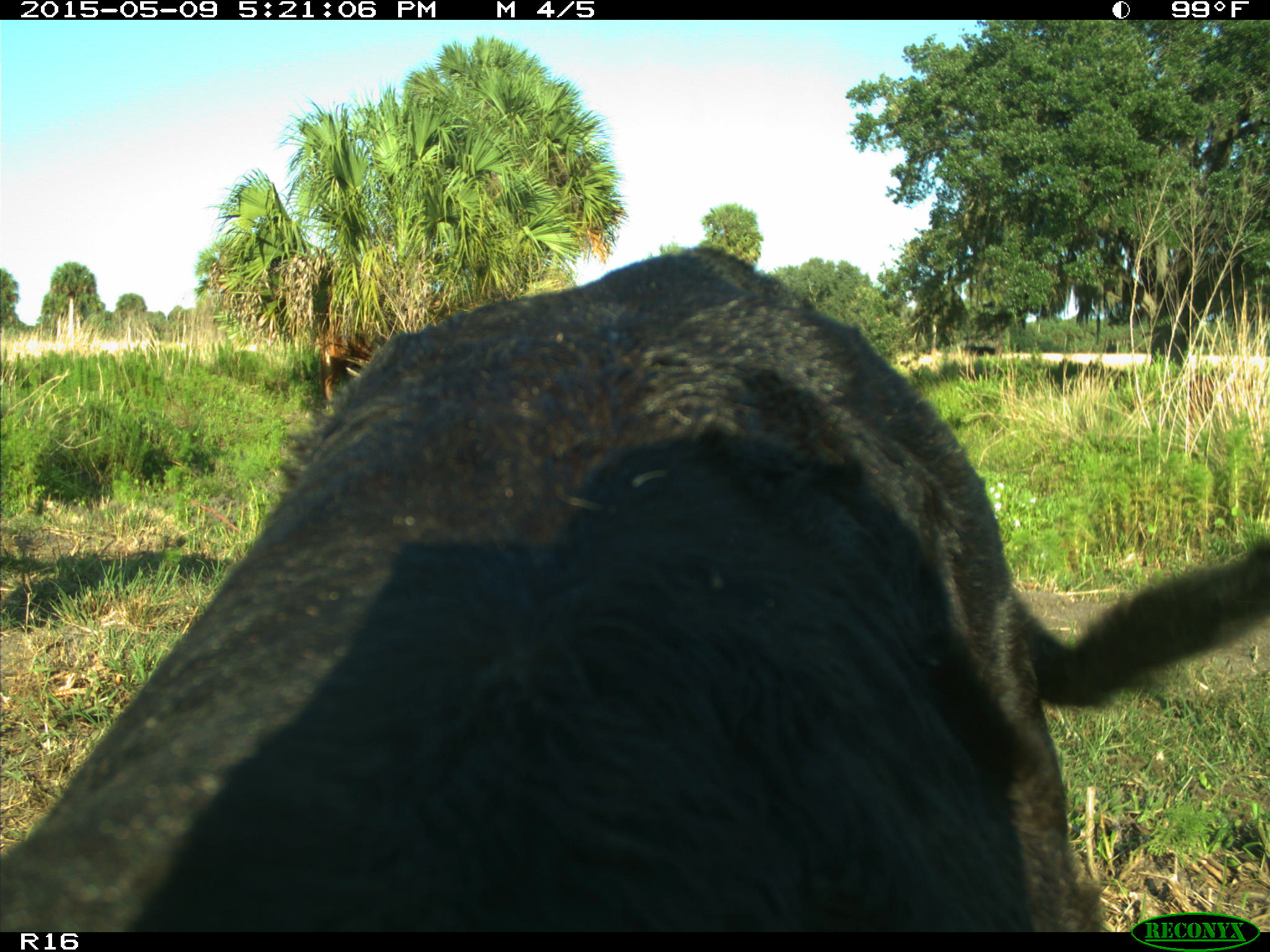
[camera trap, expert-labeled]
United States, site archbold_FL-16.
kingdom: Animalia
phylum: Chordata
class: Mammalia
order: Artiodactyla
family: Suidae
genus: Sus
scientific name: Sus scrofa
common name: wild boar